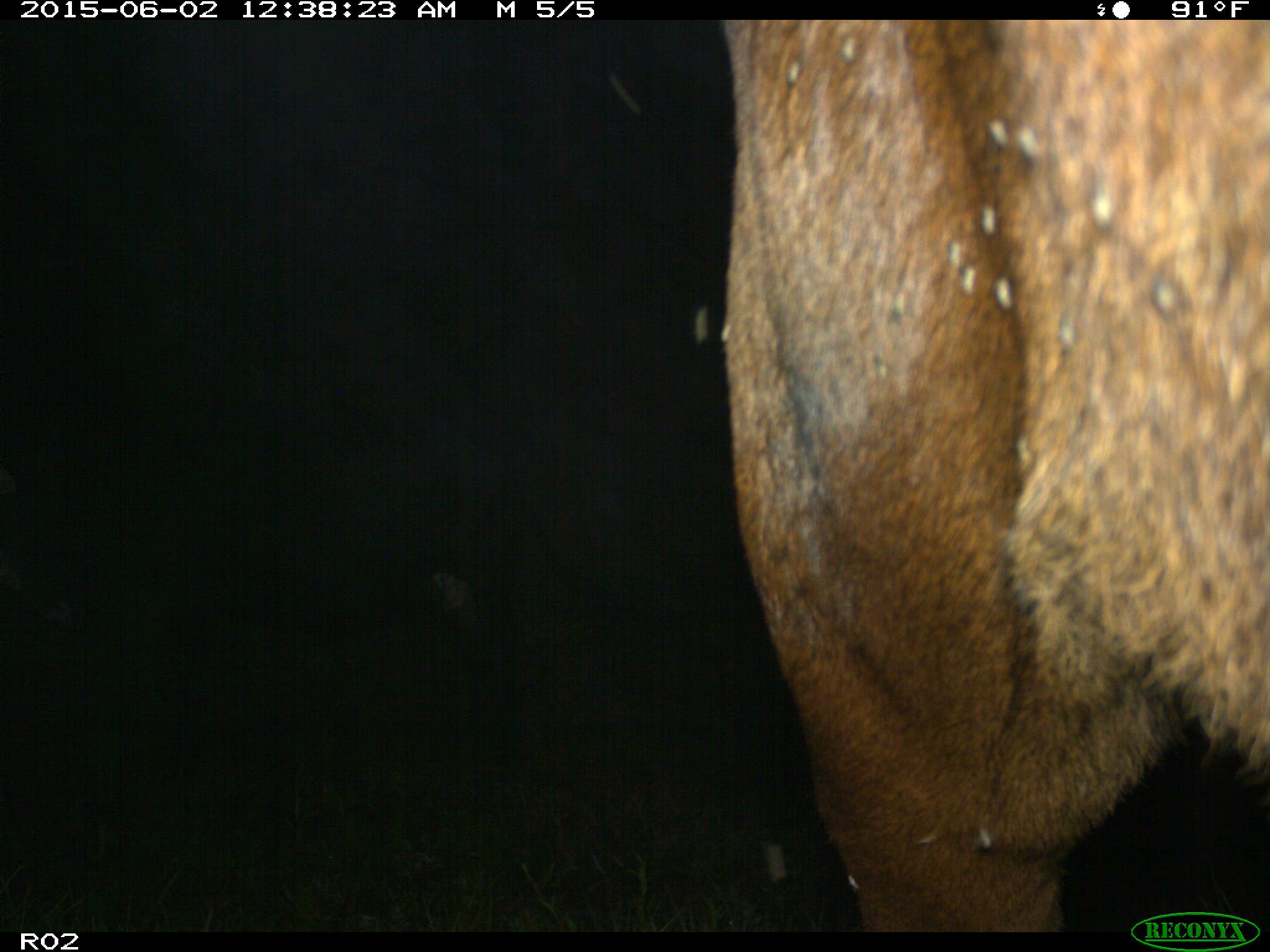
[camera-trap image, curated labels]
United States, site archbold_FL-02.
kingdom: Animalia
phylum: Chordata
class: Mammalia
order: Artiodactyla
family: Bovidae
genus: Bos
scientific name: Bos taurus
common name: domestic cow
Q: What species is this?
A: Bos taurus (domestic cow).